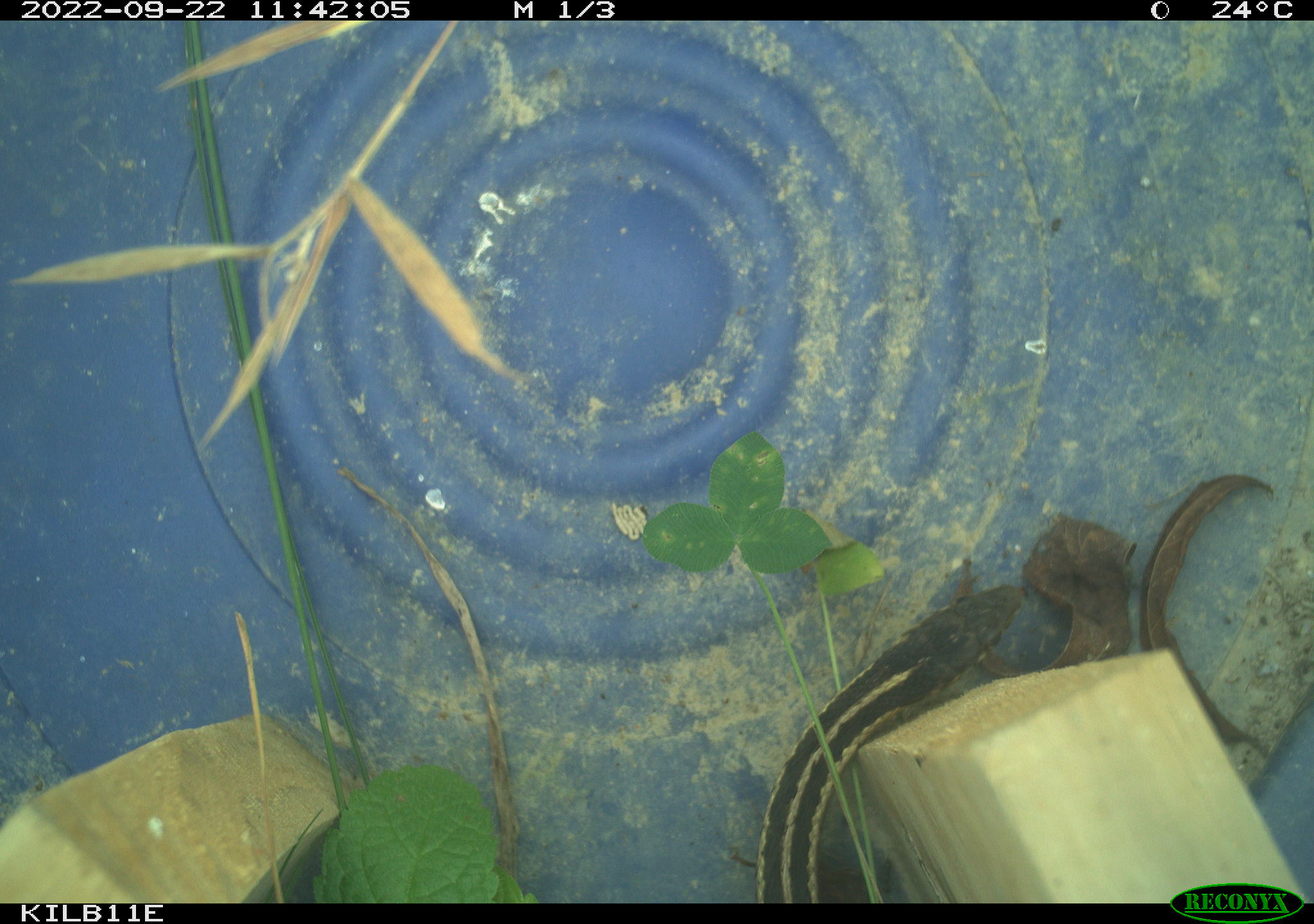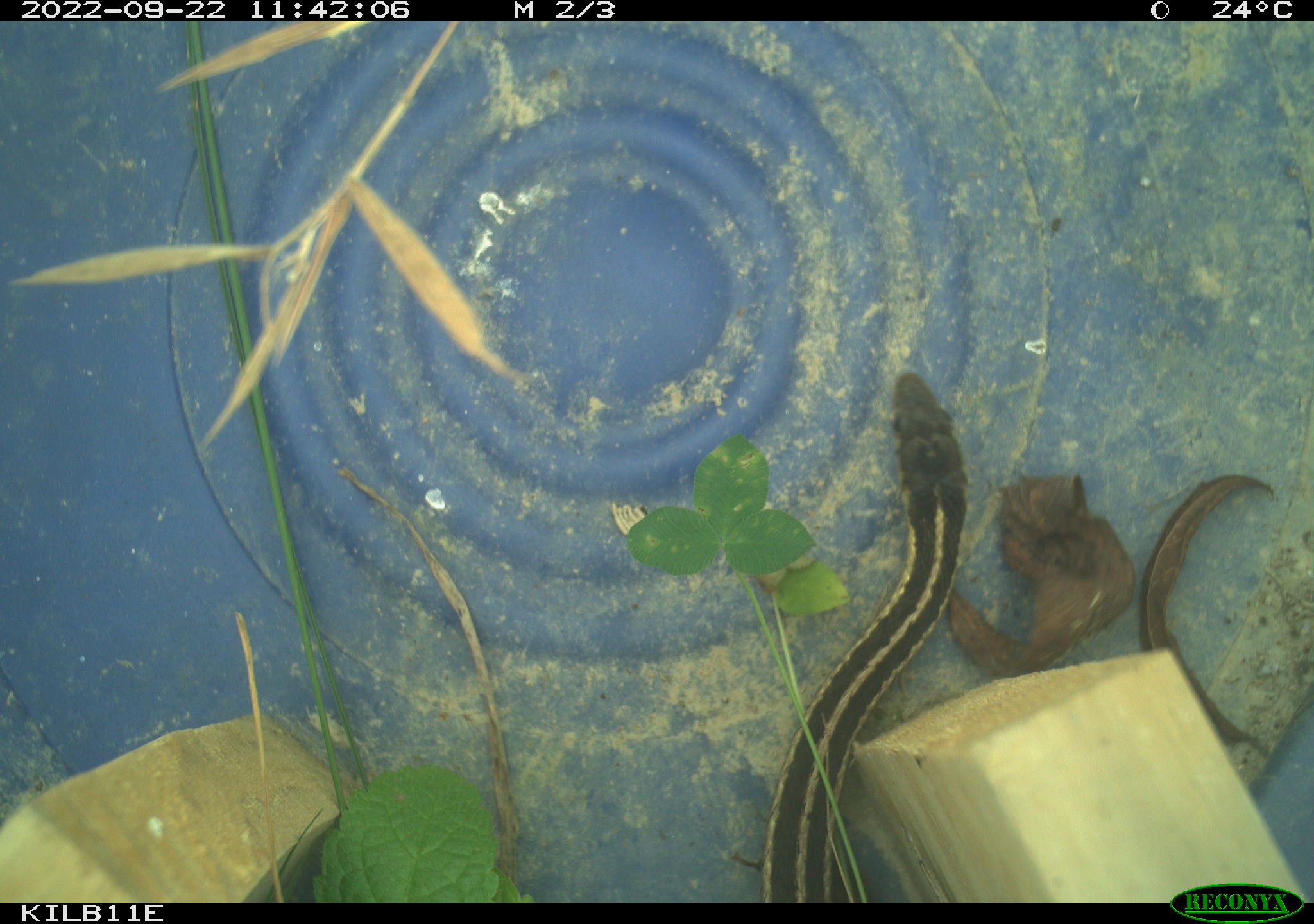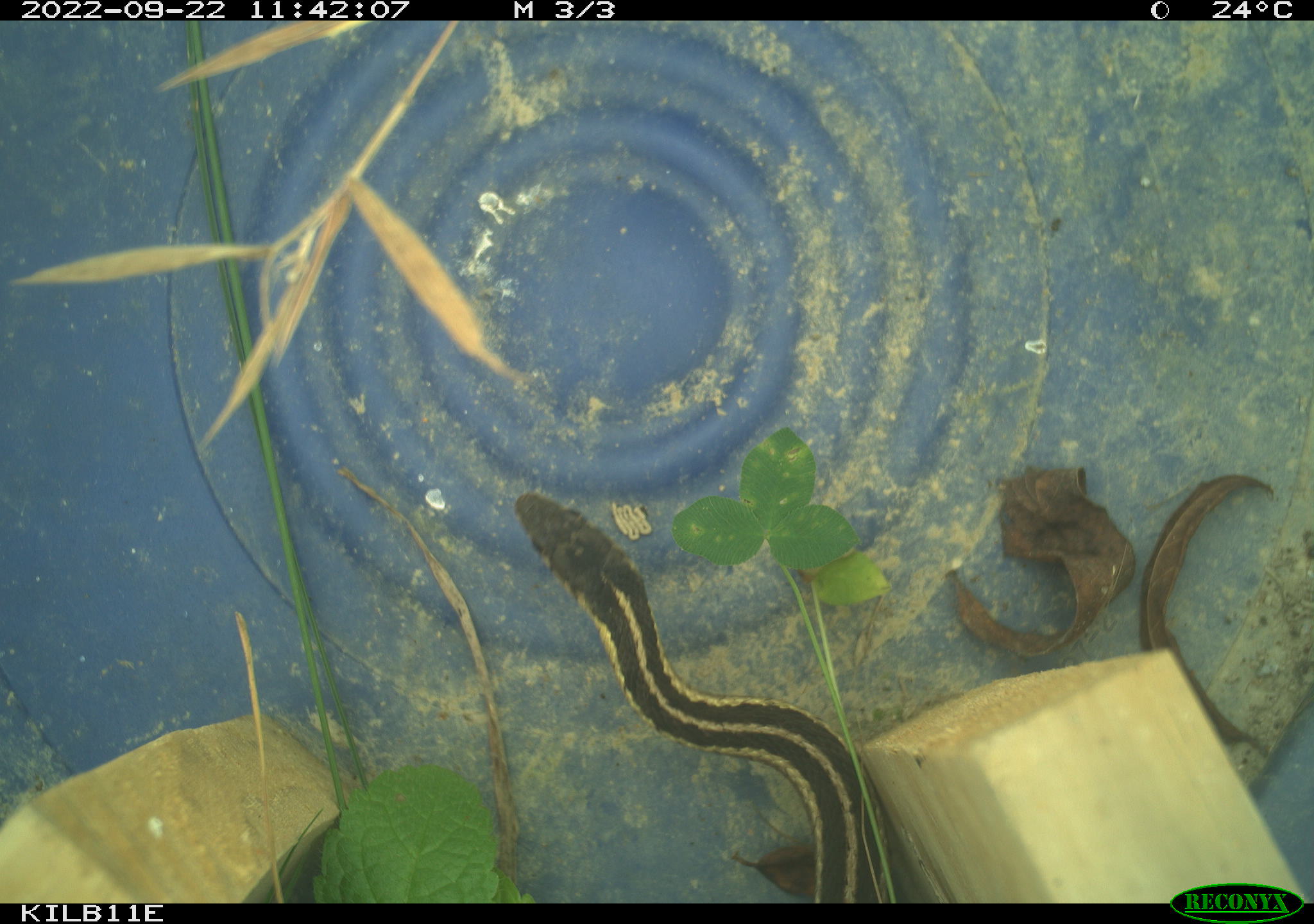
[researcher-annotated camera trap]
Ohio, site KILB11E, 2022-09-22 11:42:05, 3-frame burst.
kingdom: Animalia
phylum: Chordata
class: Reptilia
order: Squamata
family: Colubridae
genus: Thamnophis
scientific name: Thamnophis sirtalis sirtalis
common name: eastern gartersnake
Eastern gartersnake (Thamnophis sirtalis sirtalis).